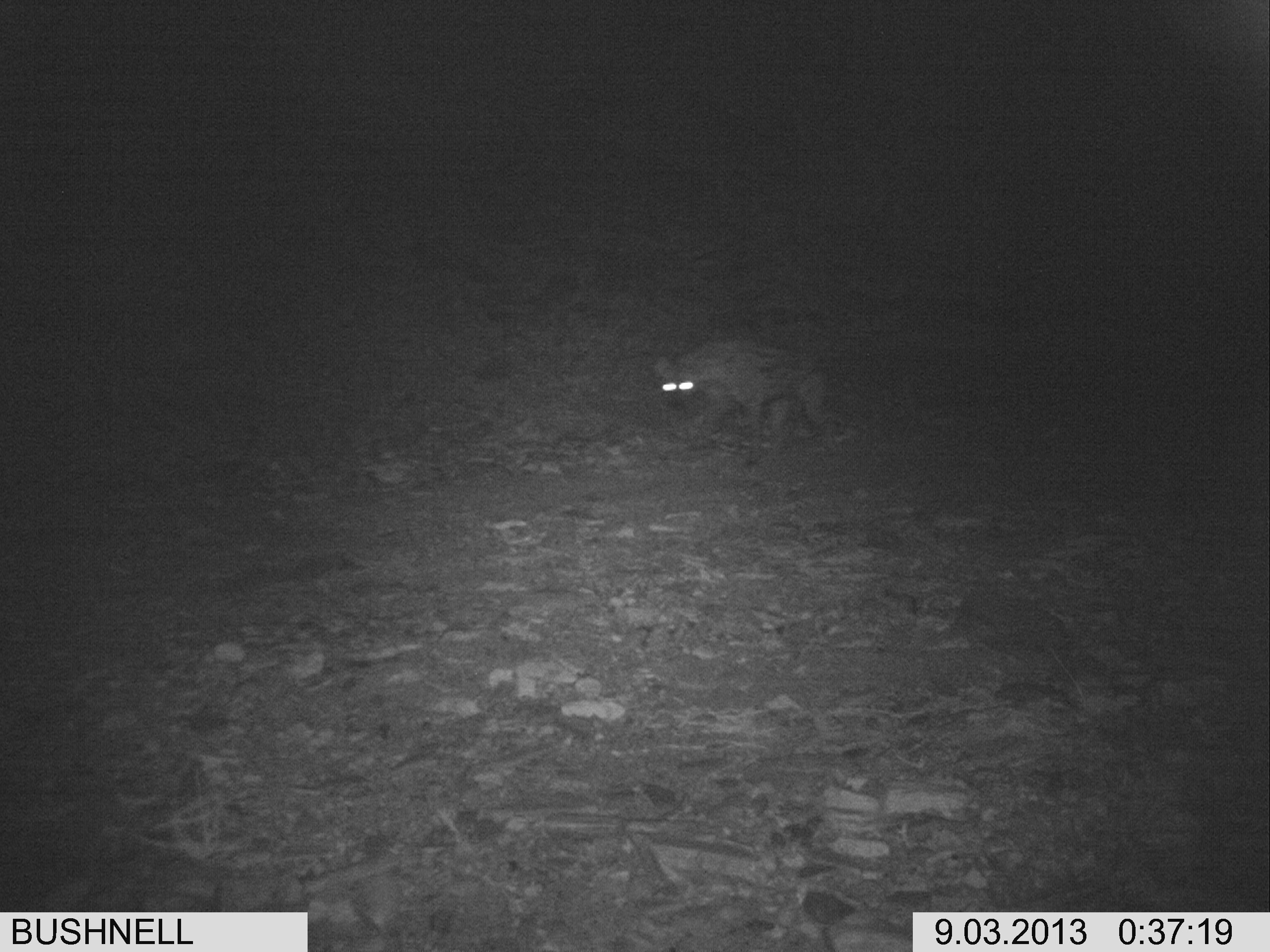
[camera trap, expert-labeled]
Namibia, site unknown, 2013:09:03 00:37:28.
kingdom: Animalia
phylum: Chordata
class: Mammalia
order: Carnivora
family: Hyaenidae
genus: Crocuta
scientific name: Crocuta crocuta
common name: spotted hyena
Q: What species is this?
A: Crocuta crocuta (spotted hyena).